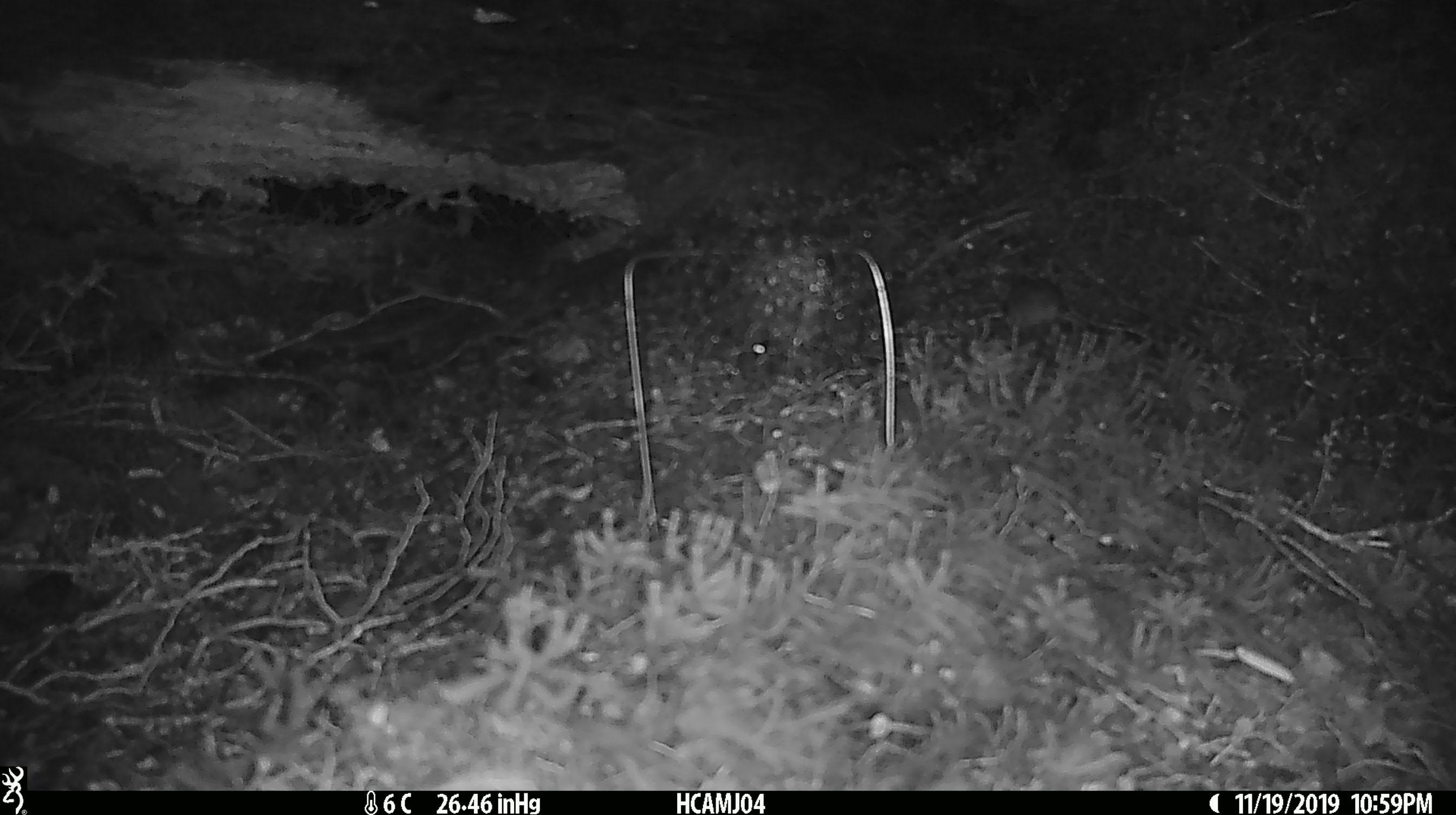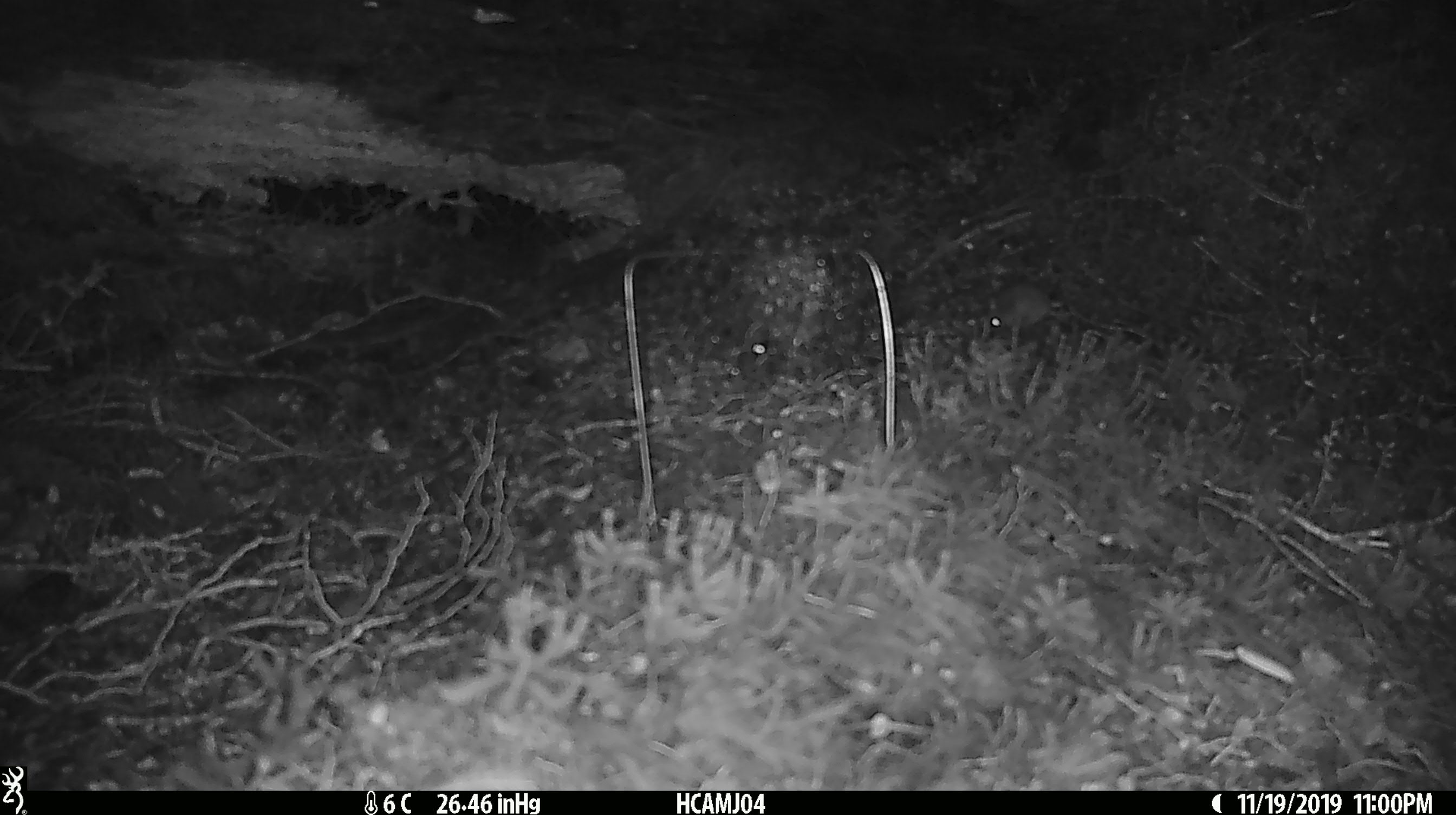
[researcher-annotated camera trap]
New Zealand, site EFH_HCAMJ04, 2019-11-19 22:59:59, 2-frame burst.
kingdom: Animalia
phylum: Chordata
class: Mammalia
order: Rodentia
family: Muridae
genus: Mus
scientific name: Mus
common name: mouse